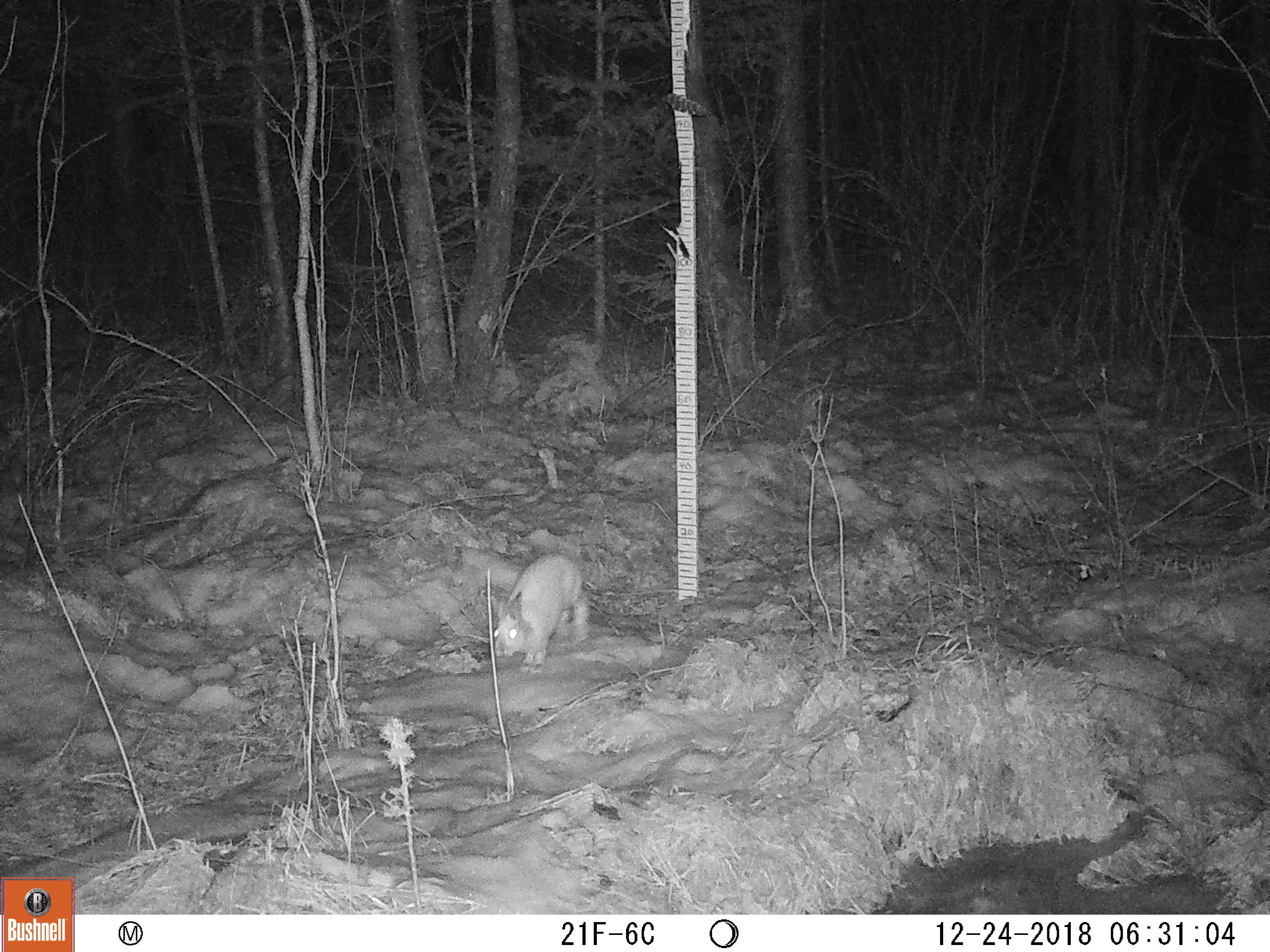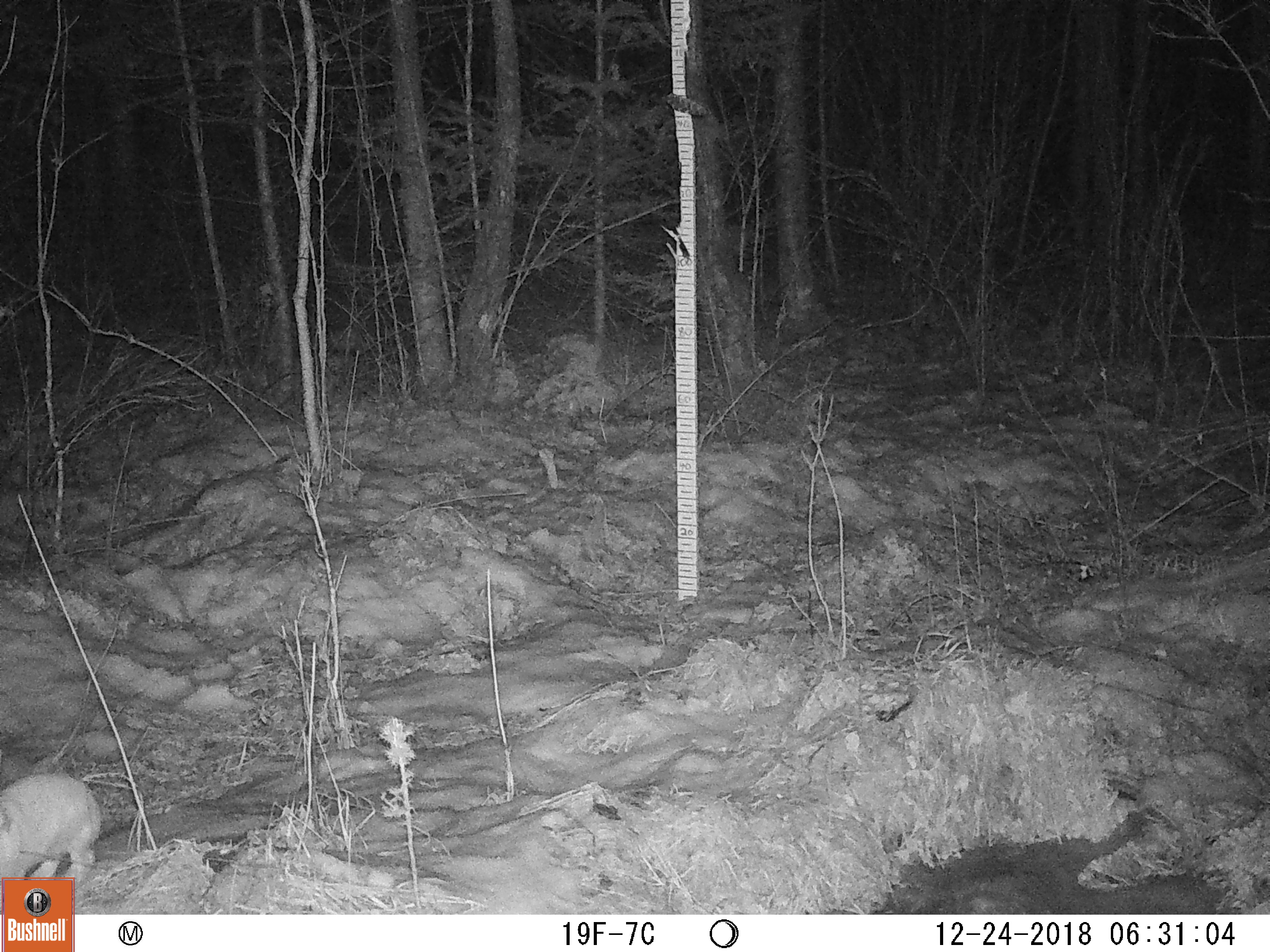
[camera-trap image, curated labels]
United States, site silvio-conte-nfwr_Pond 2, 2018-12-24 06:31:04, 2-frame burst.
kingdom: Animalia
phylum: Chordata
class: Mammalia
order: Lagomorpha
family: Leporidae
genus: Lepus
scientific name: Lepus americanus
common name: snowshoe hare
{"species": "snowshoe hare (Lepus americanus)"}